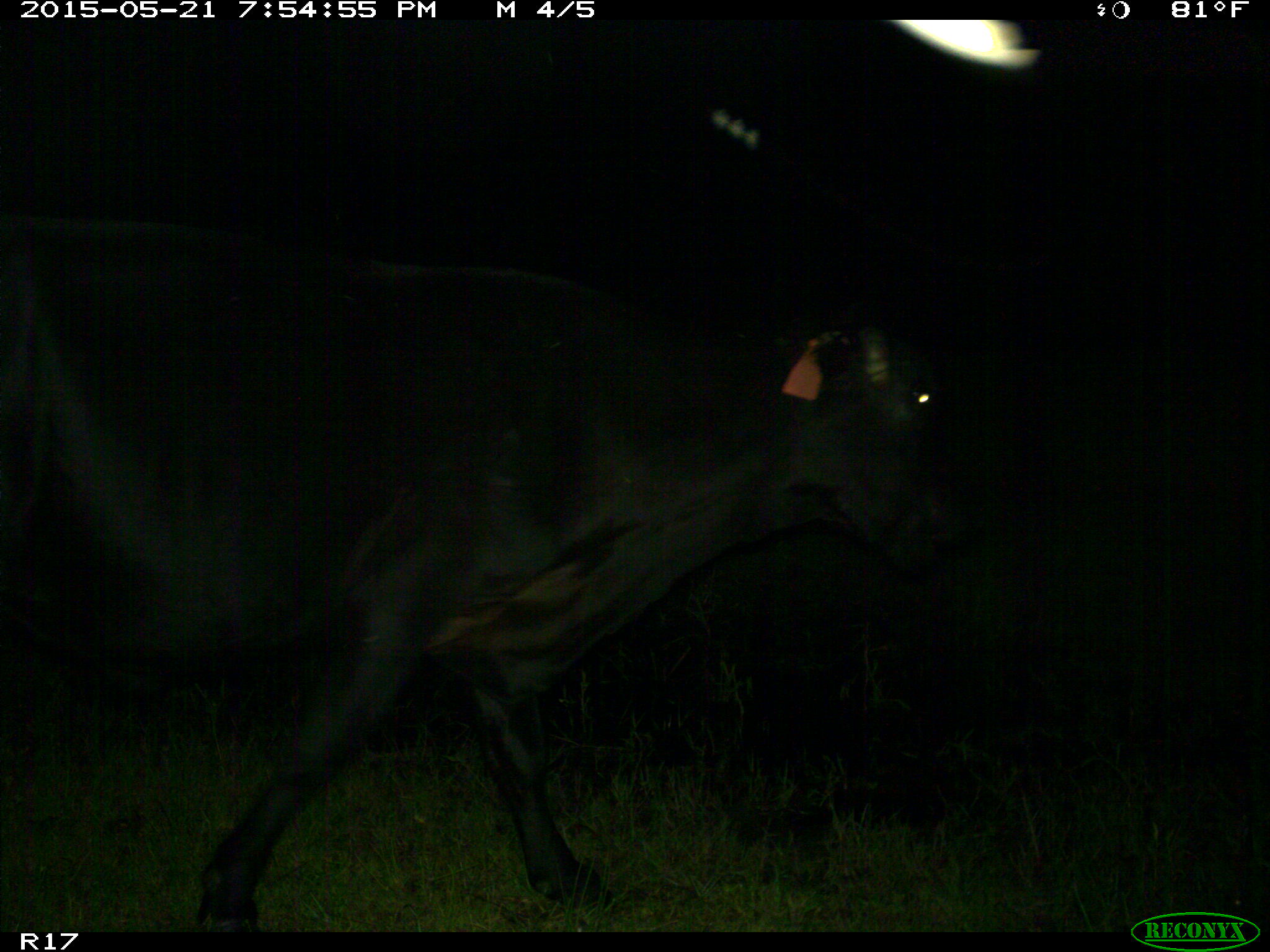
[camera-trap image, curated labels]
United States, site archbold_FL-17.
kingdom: Animalia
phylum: Chordata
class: Mammalia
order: Artiodactyla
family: Bovidae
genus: Bos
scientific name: Bos taurus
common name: domestic cow